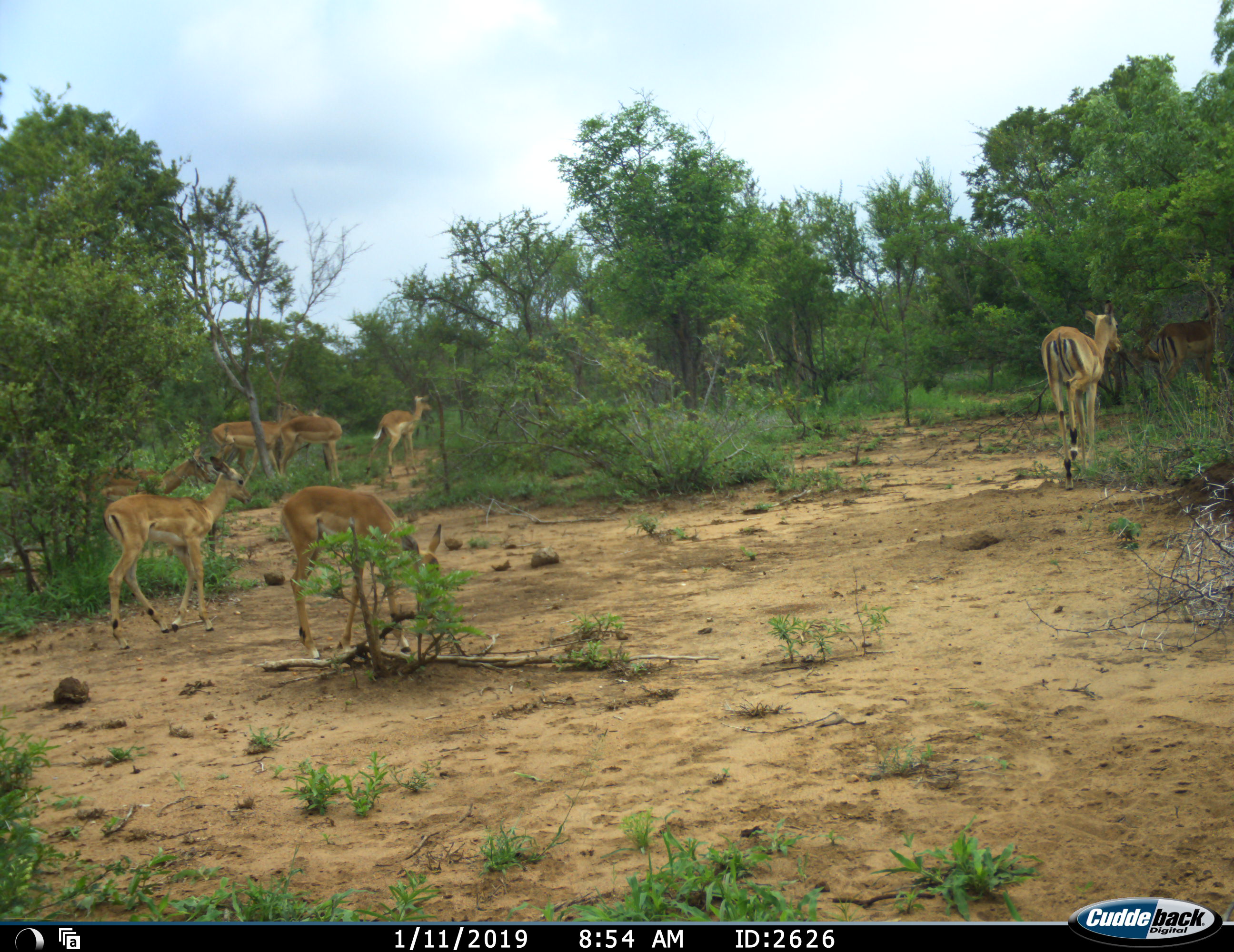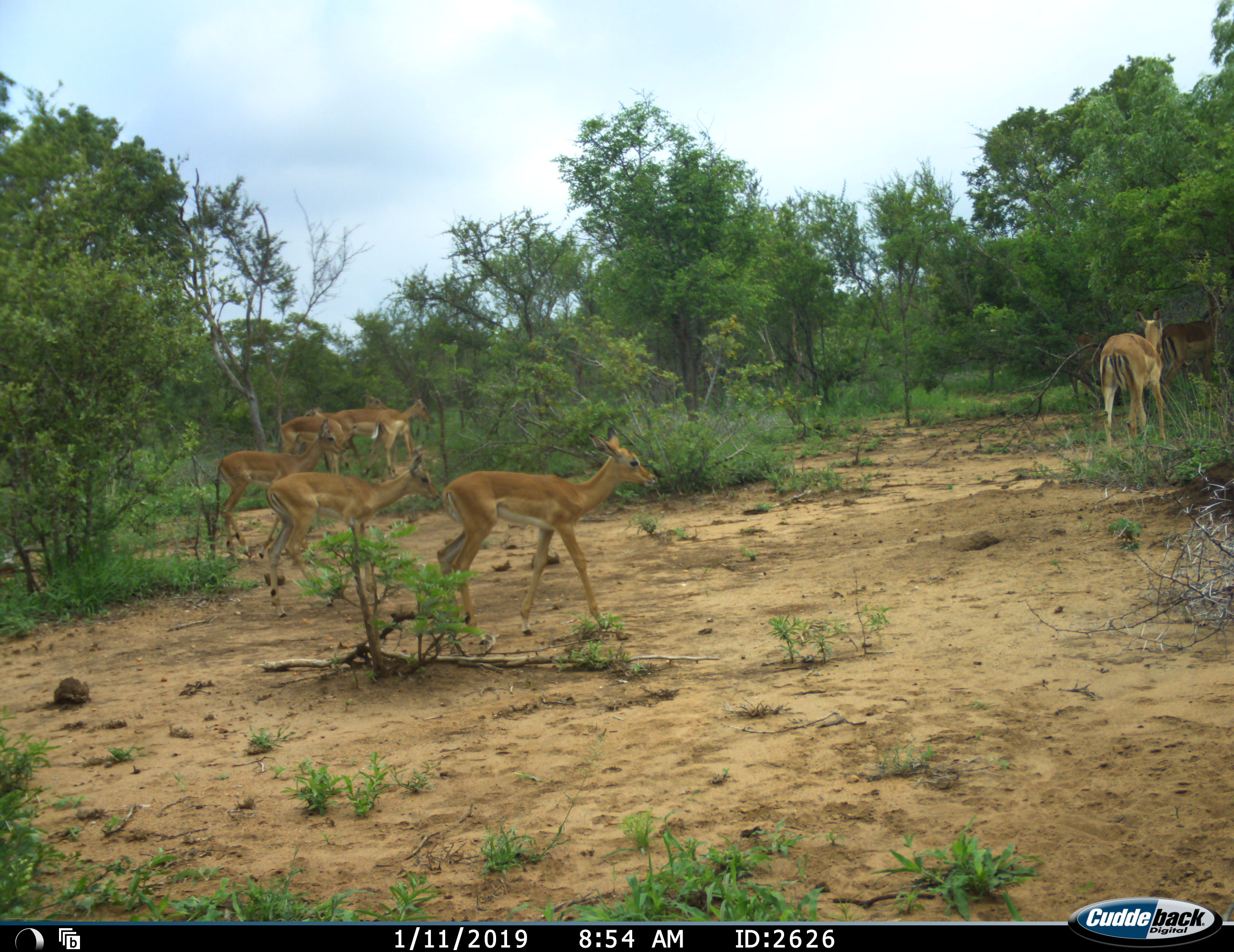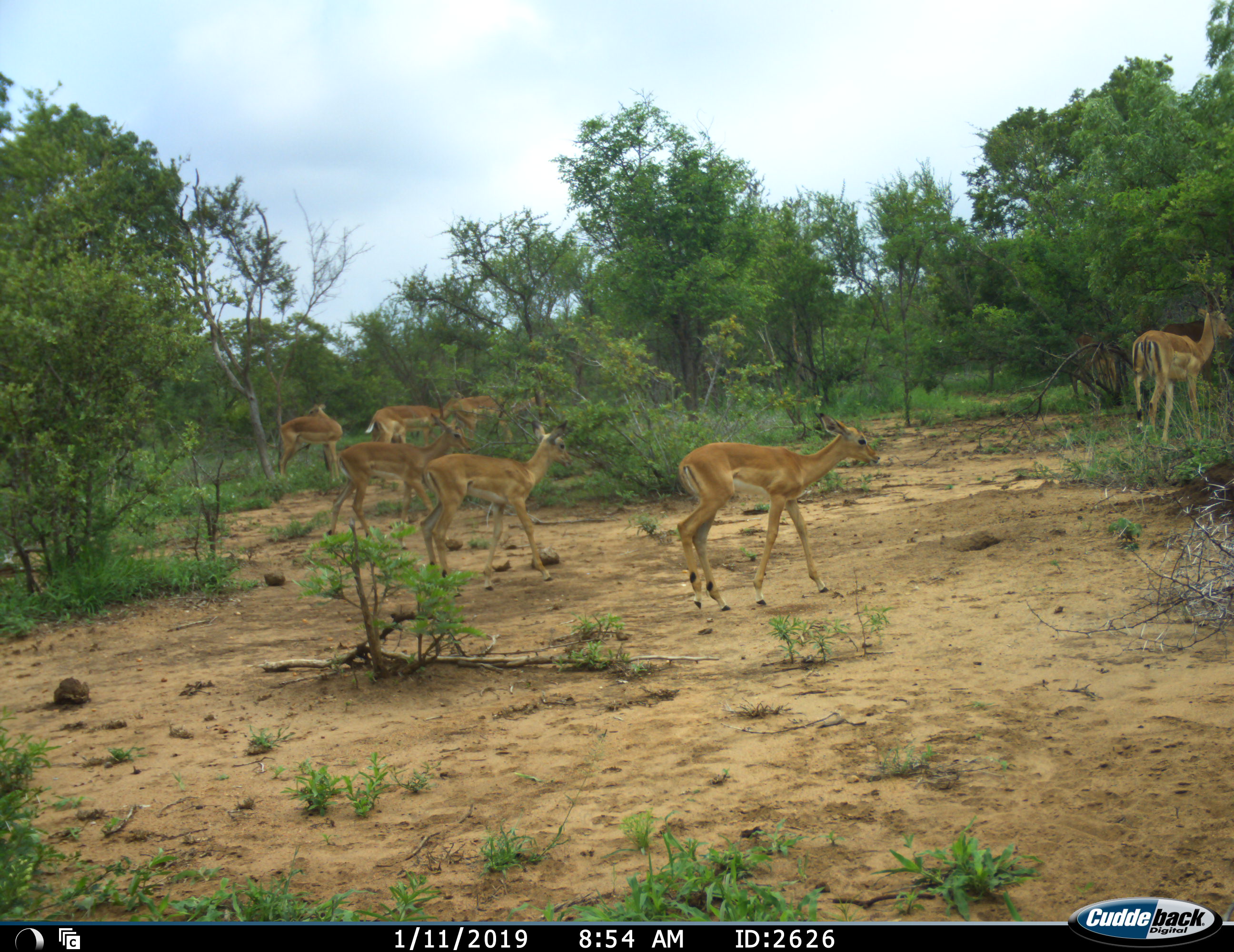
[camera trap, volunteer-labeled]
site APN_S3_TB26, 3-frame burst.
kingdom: Animalia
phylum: Chordata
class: Mammalia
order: Artiodactyla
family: Bovidae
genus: Aepyceros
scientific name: Aepyceros melampus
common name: impala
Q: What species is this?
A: Impala (Aepyceros melampus).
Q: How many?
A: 8.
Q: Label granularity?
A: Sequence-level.